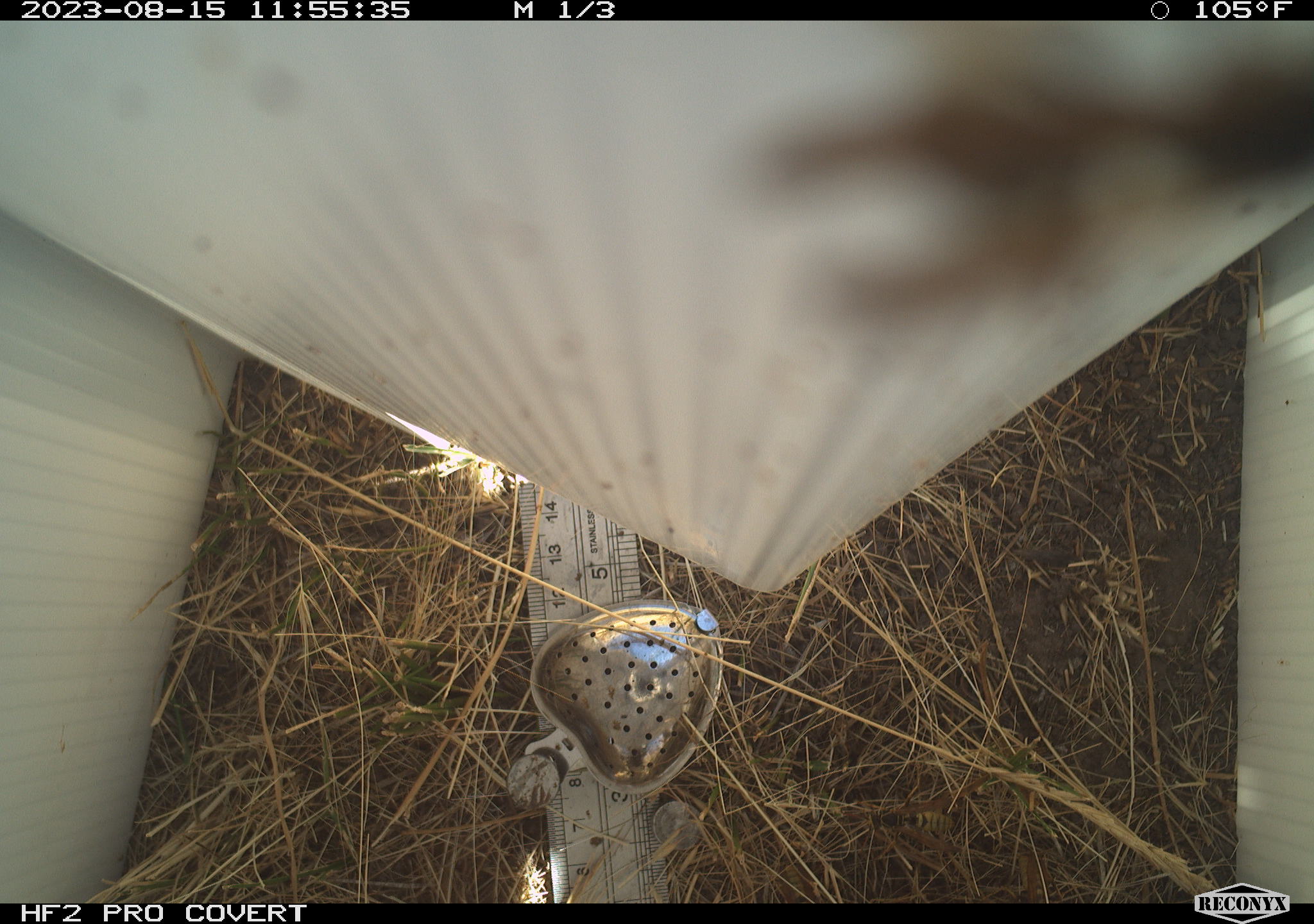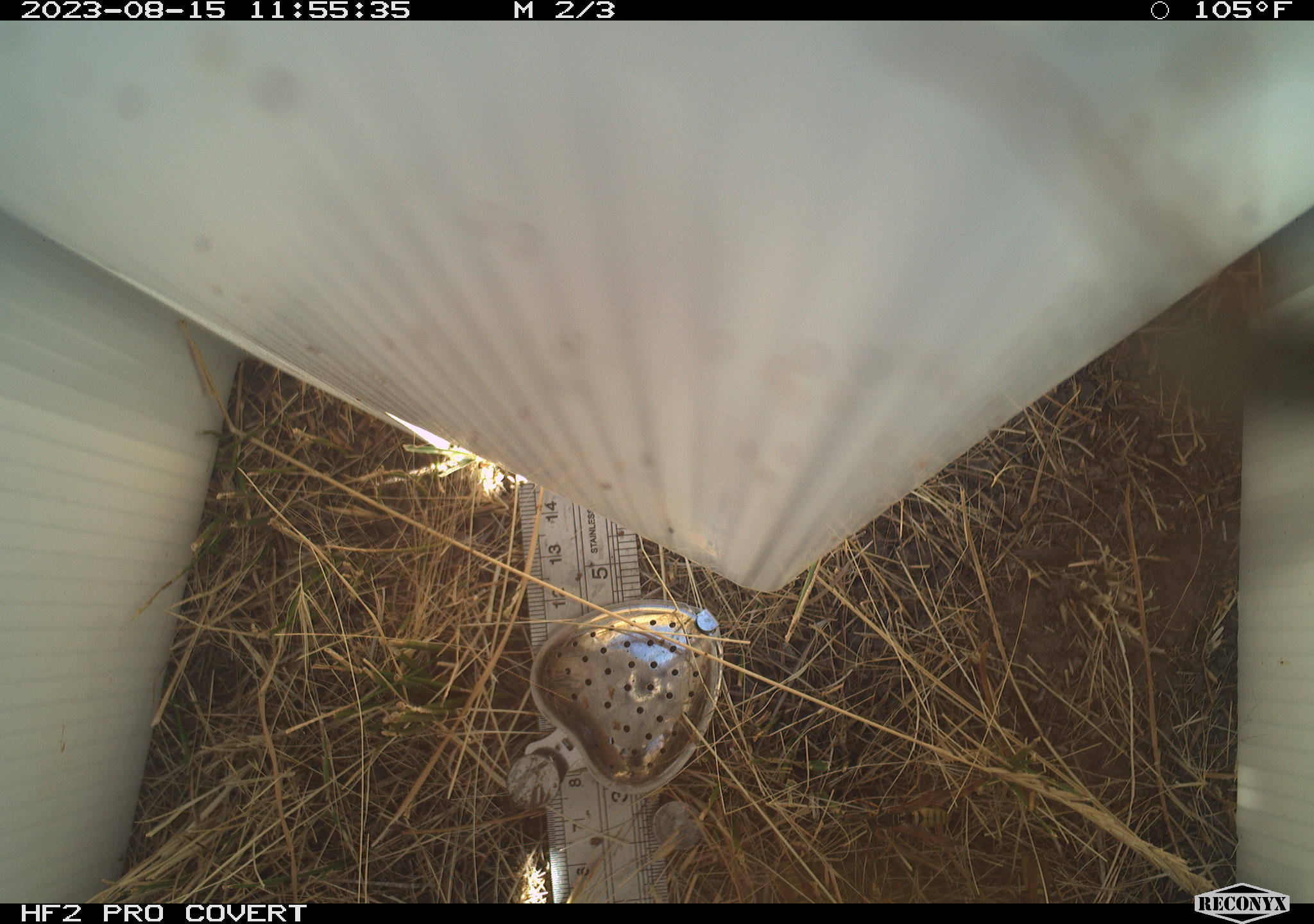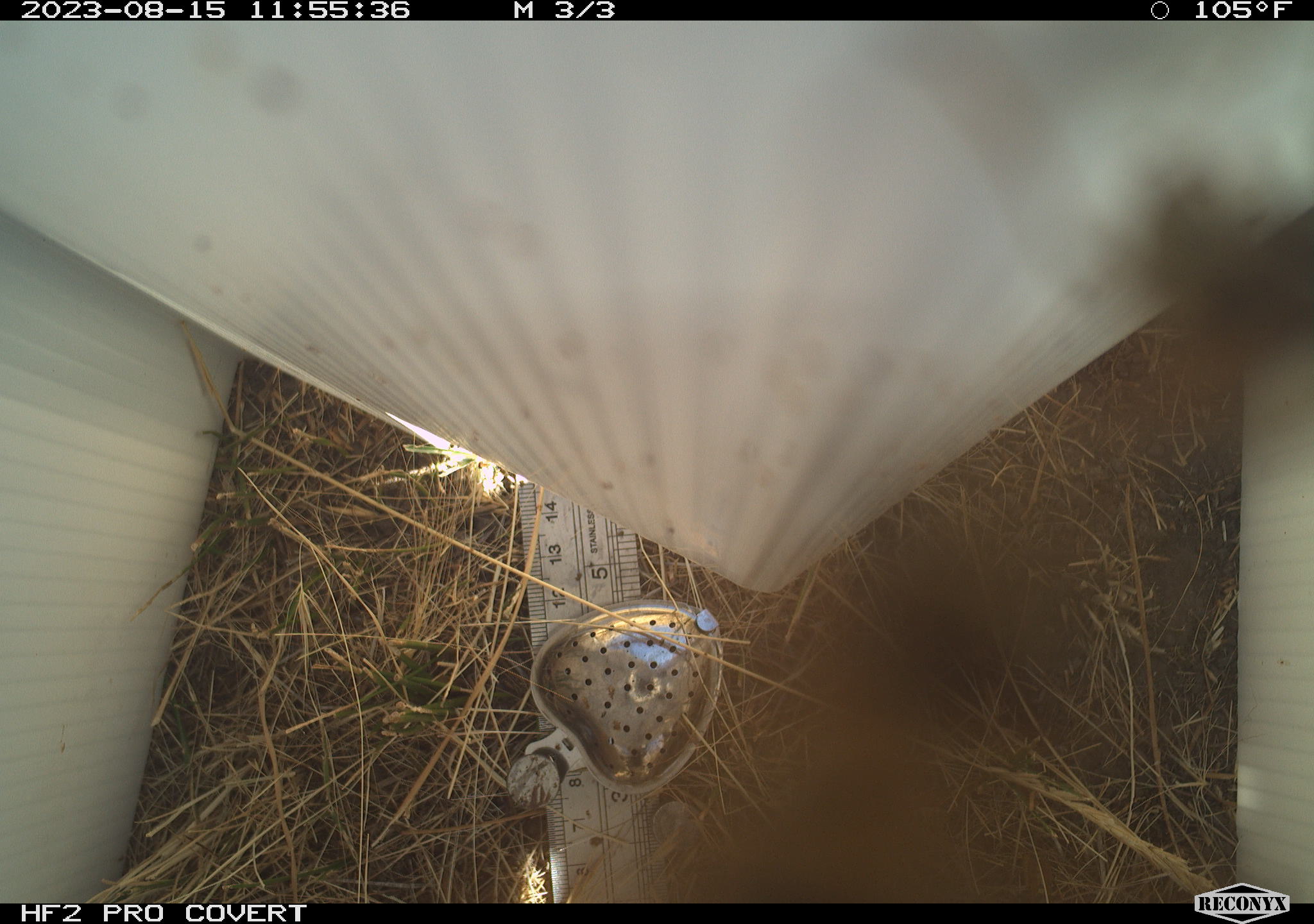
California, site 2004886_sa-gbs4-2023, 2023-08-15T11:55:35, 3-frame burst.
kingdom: Animalia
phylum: Arthropoda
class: Insecta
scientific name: Insecta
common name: insect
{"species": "insect (Insecta)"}